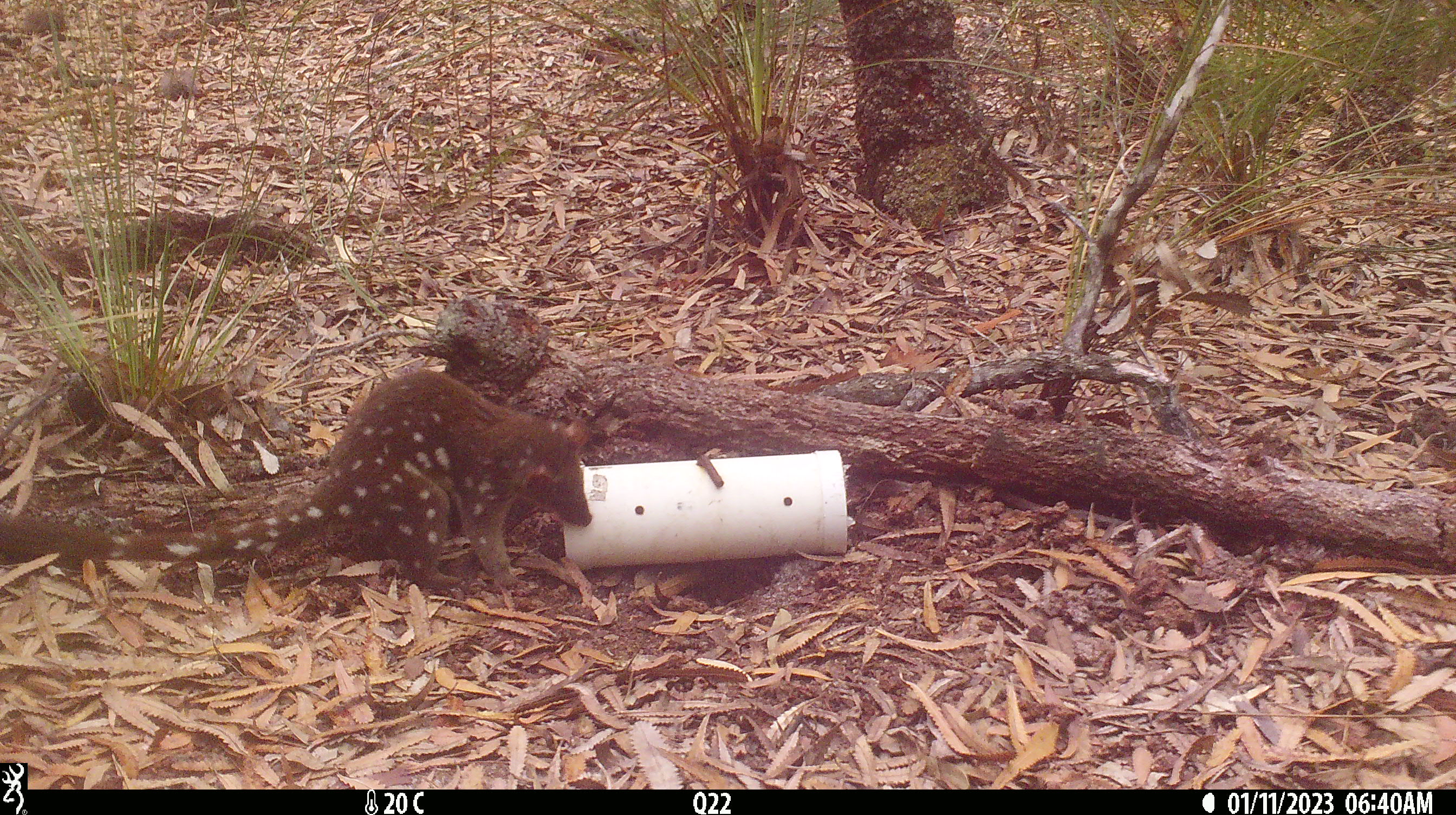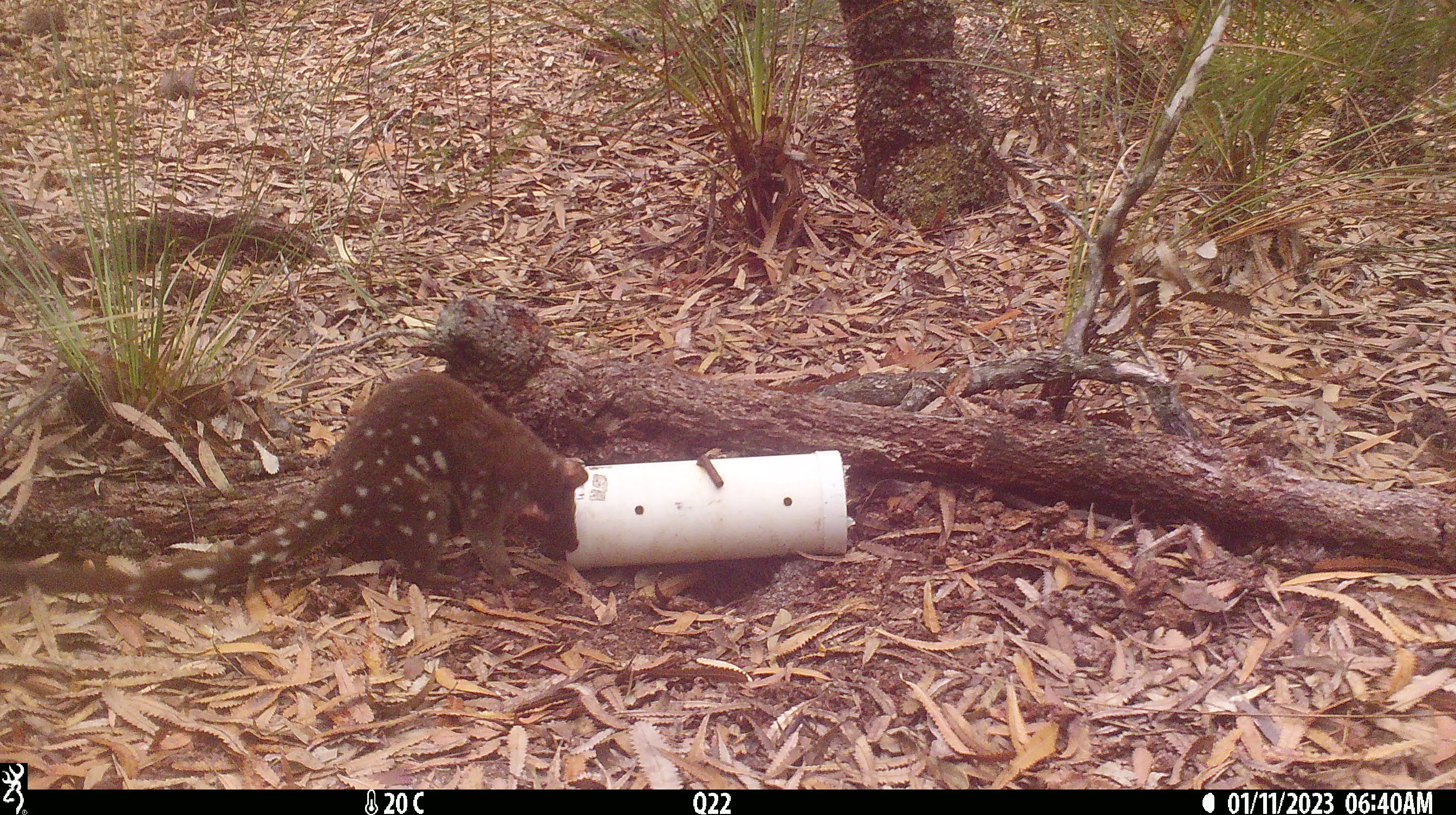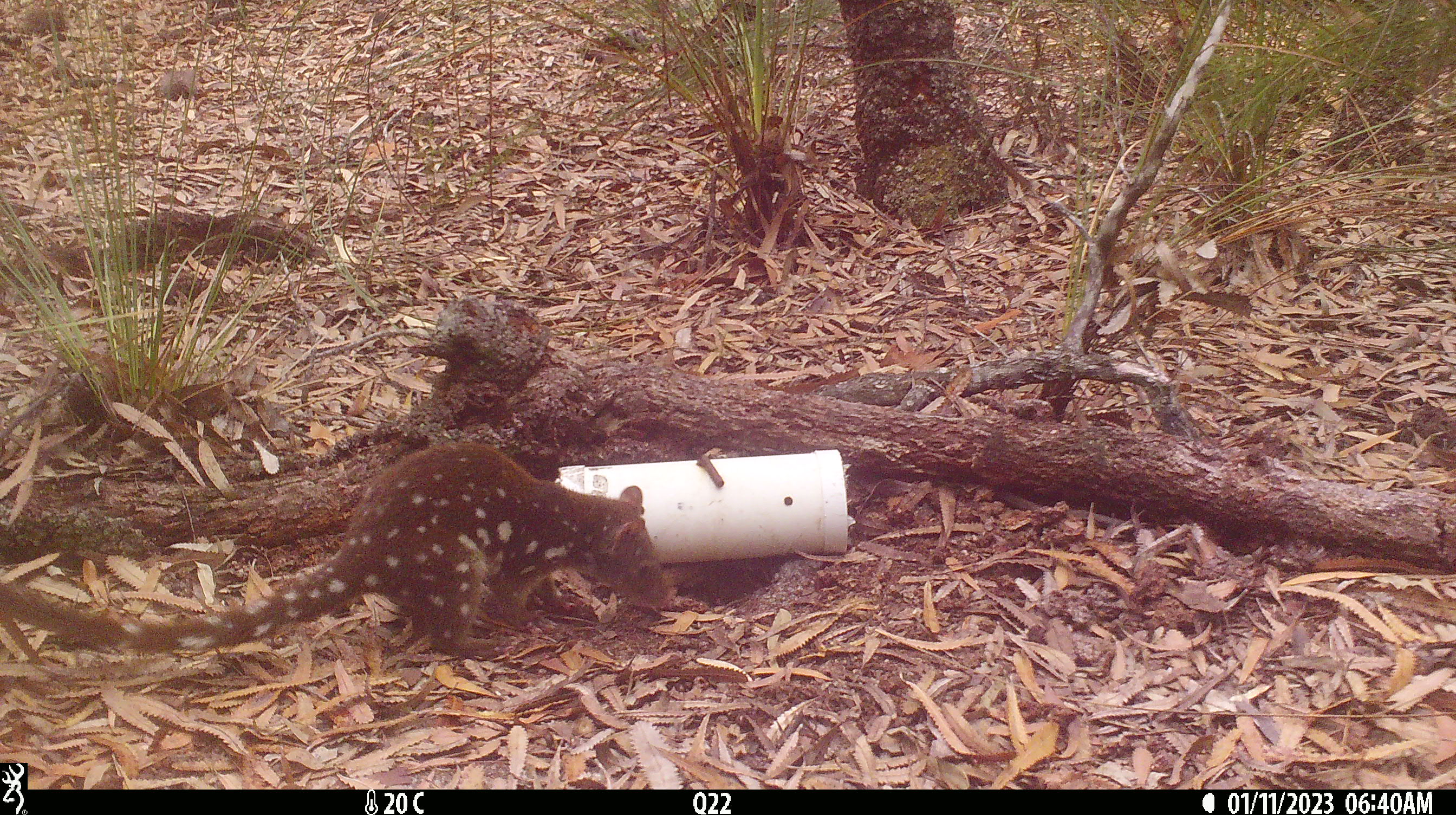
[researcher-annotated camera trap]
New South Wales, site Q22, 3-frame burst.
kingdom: Animalia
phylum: Chordata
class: Mammalia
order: Dasyuromorphia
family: Dasyuridae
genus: Dasyurus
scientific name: Dasyurus maculatus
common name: spotted-tailed quoll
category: quoll